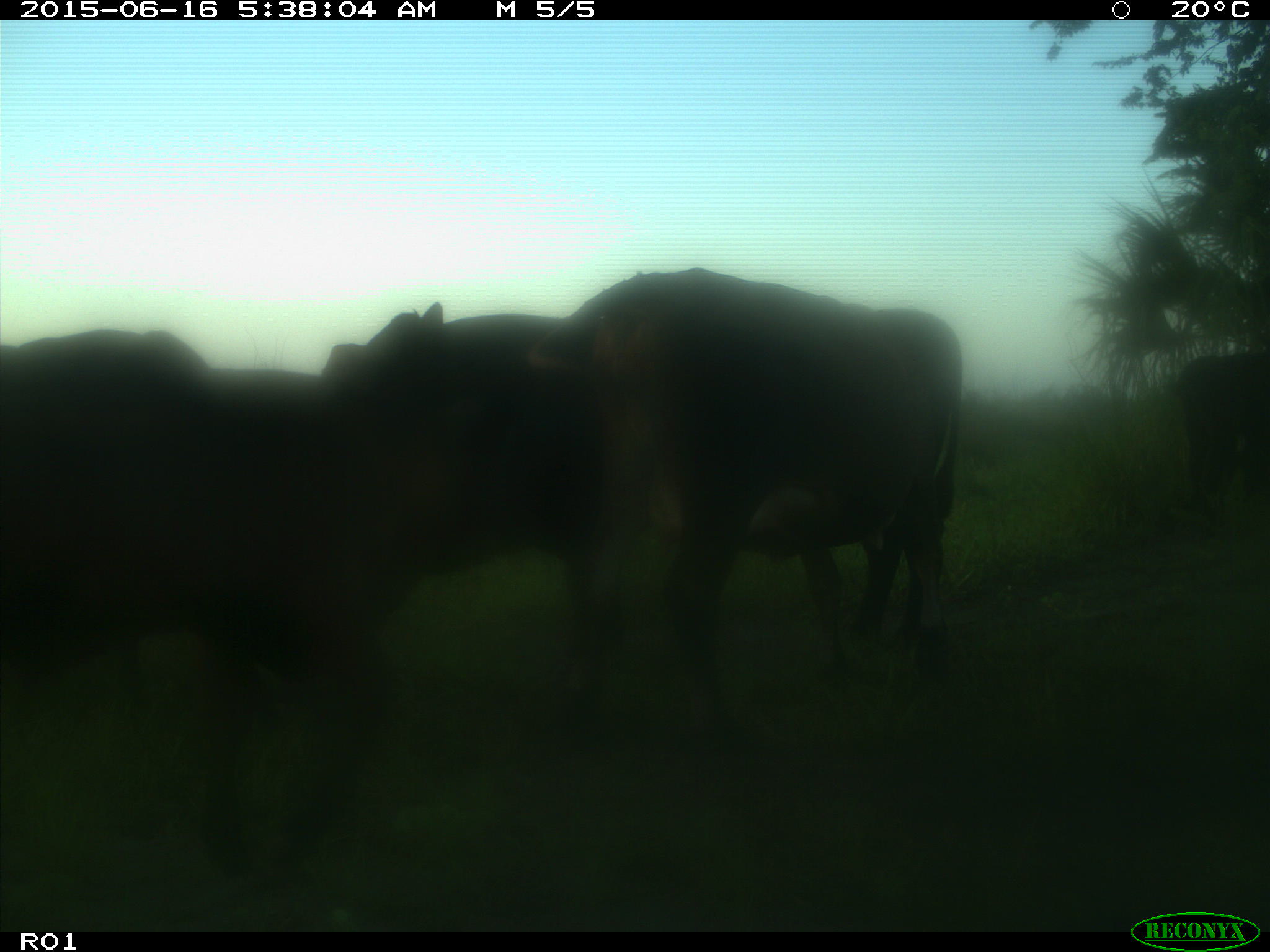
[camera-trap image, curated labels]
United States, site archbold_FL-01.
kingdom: Animalia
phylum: Chordata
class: Mammalia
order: Artiodactyla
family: Bovidae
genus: Bos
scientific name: Bos taurus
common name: domestic cow